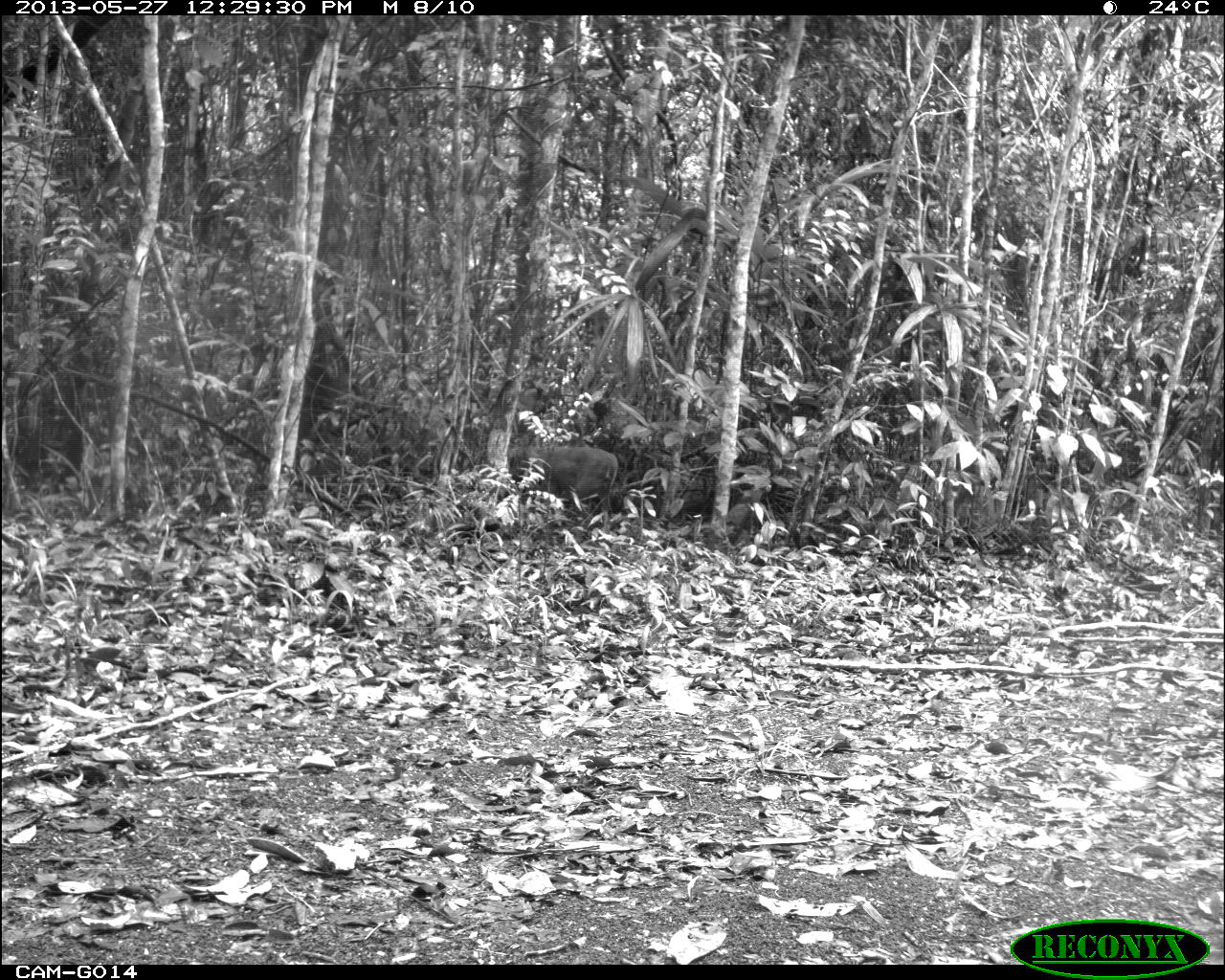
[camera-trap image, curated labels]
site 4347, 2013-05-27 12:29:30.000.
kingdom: Animalia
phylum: Chordata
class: Mammalia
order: Artiodactyla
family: Cervidae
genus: Odocoileus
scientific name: Odocoileus virginianus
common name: white-tailed deer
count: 1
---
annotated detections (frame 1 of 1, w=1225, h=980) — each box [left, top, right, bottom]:
odocoileus virginianus: [506, 445, 618, 530]